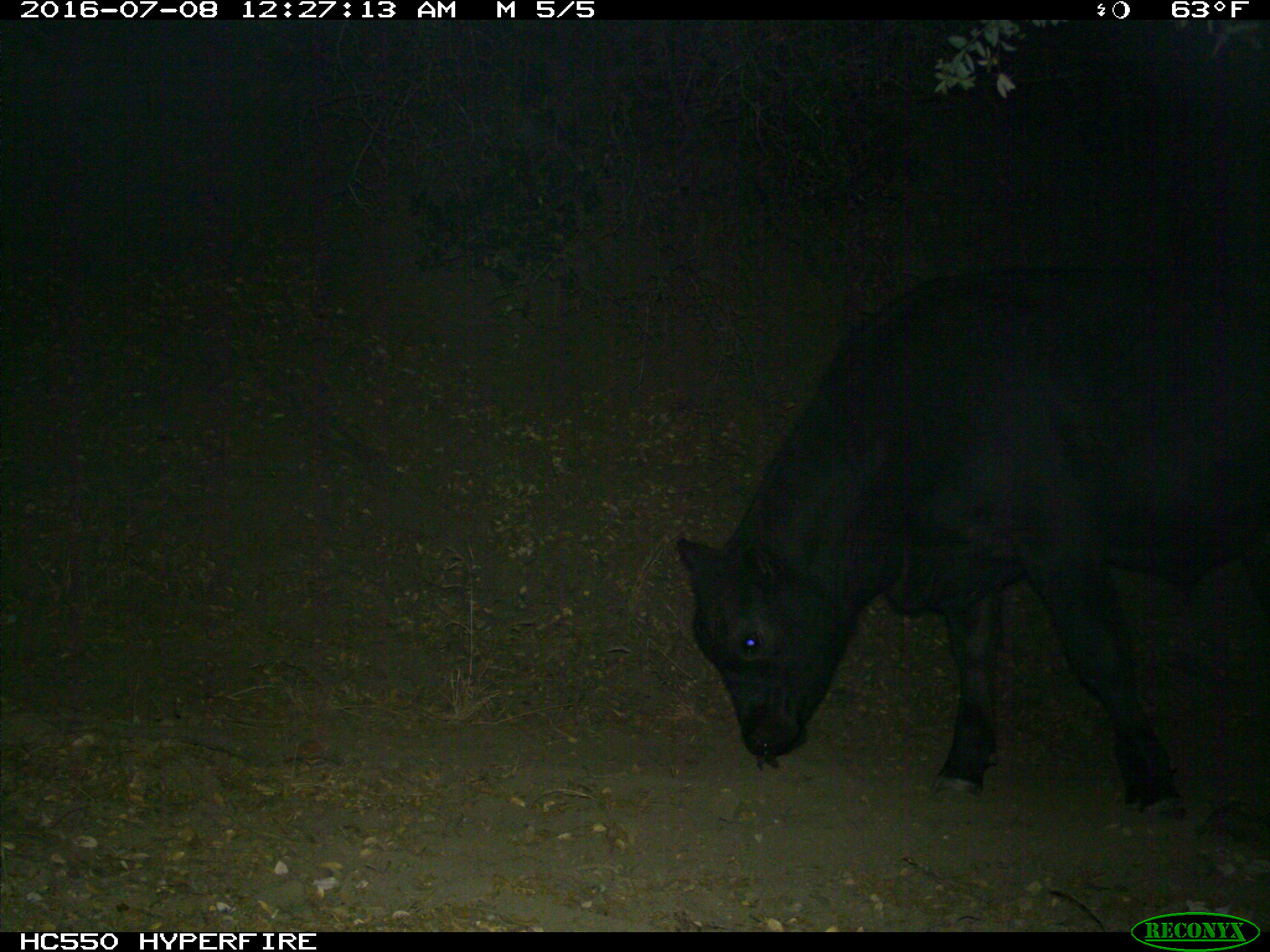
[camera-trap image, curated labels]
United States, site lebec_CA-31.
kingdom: Animalia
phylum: Chordata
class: Mammalia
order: Artiodactyla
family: Bovidae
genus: Bos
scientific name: Bos taurus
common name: domestic cow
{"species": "Bos taurus (domestic cow)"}